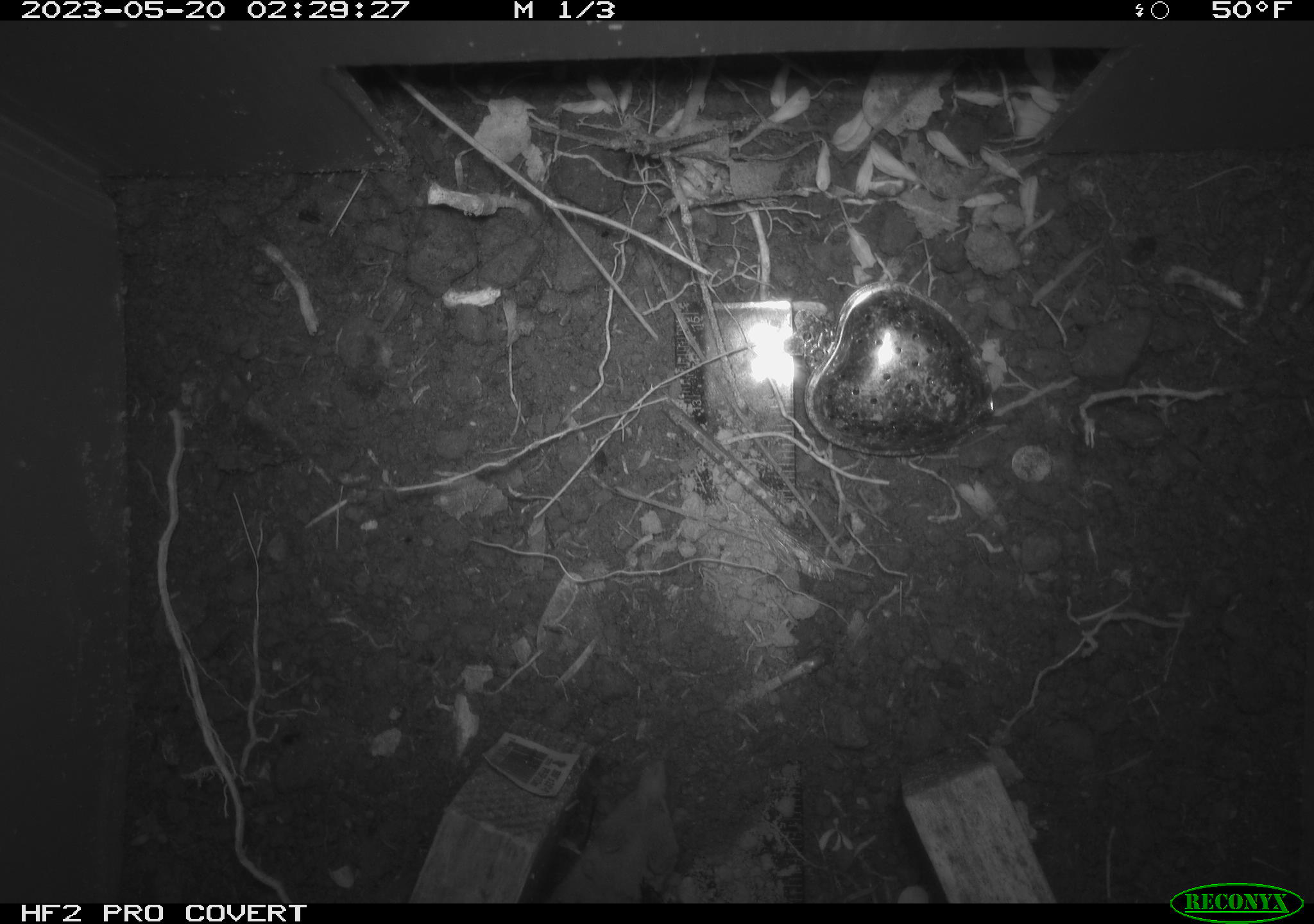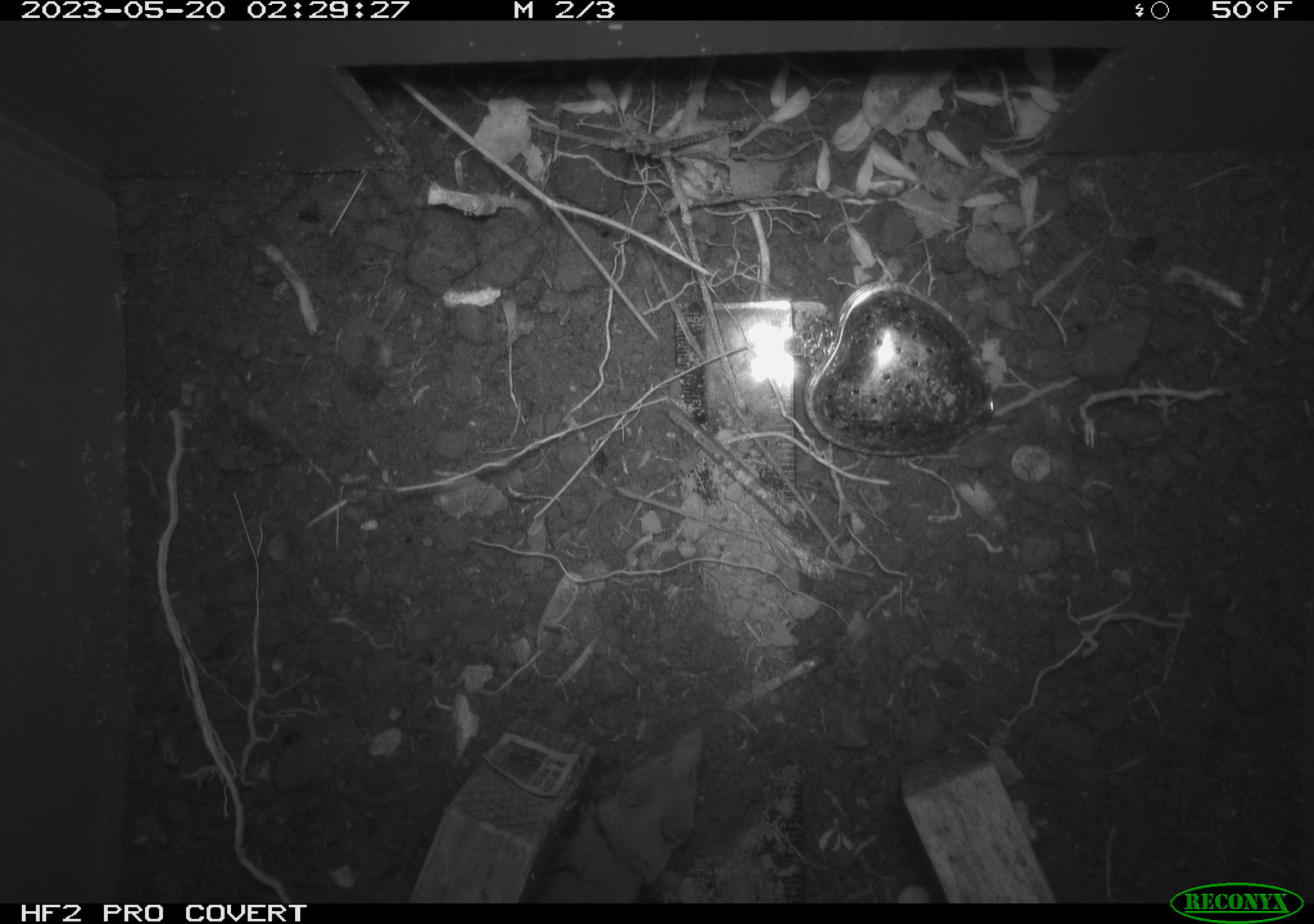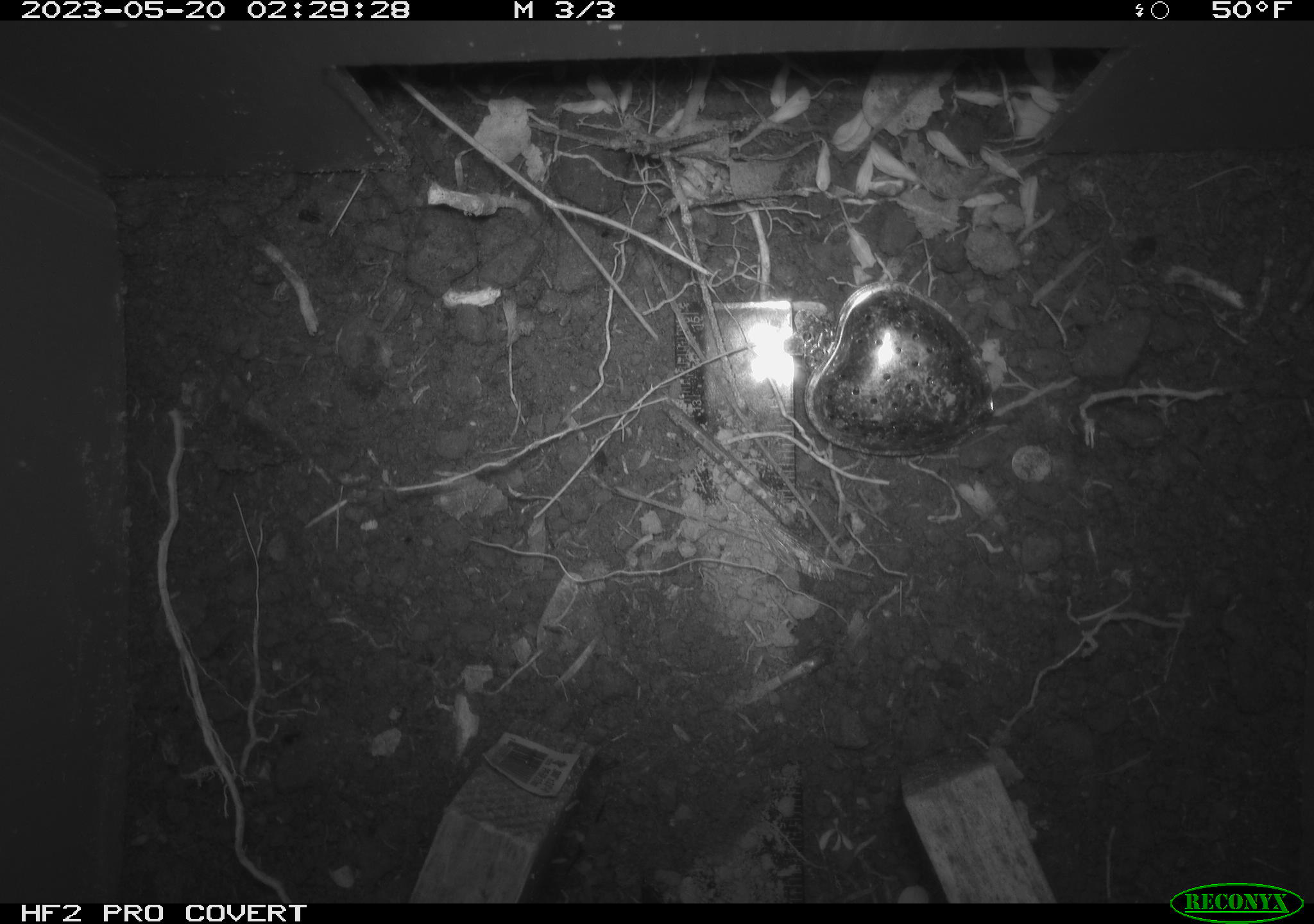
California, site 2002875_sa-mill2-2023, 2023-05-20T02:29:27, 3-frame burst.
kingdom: Animalia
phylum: Chordata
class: Mammalia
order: Eulipotyphla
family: Soricidae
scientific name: Soricidae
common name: shrews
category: soricidae family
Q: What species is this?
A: Soricidae family (shrews) (Soricidae).